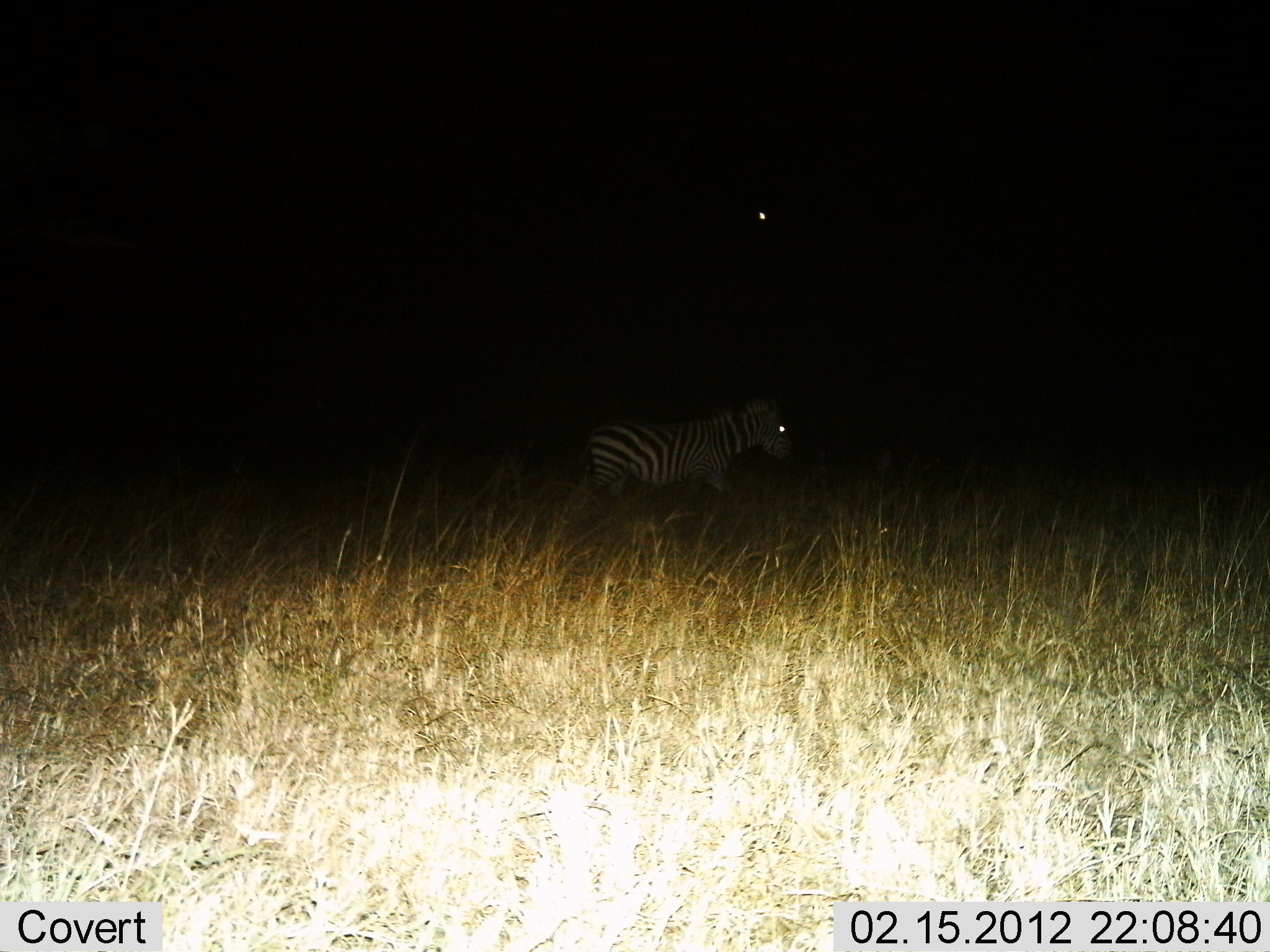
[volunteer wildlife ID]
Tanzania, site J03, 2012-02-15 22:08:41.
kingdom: Animalia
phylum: Chordata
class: Mammalia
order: Perissodactyla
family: Equidae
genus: Equus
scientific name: Equus quagga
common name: plains zebra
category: zebra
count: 1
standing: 21%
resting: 0%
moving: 79%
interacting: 0%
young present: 0%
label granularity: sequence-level